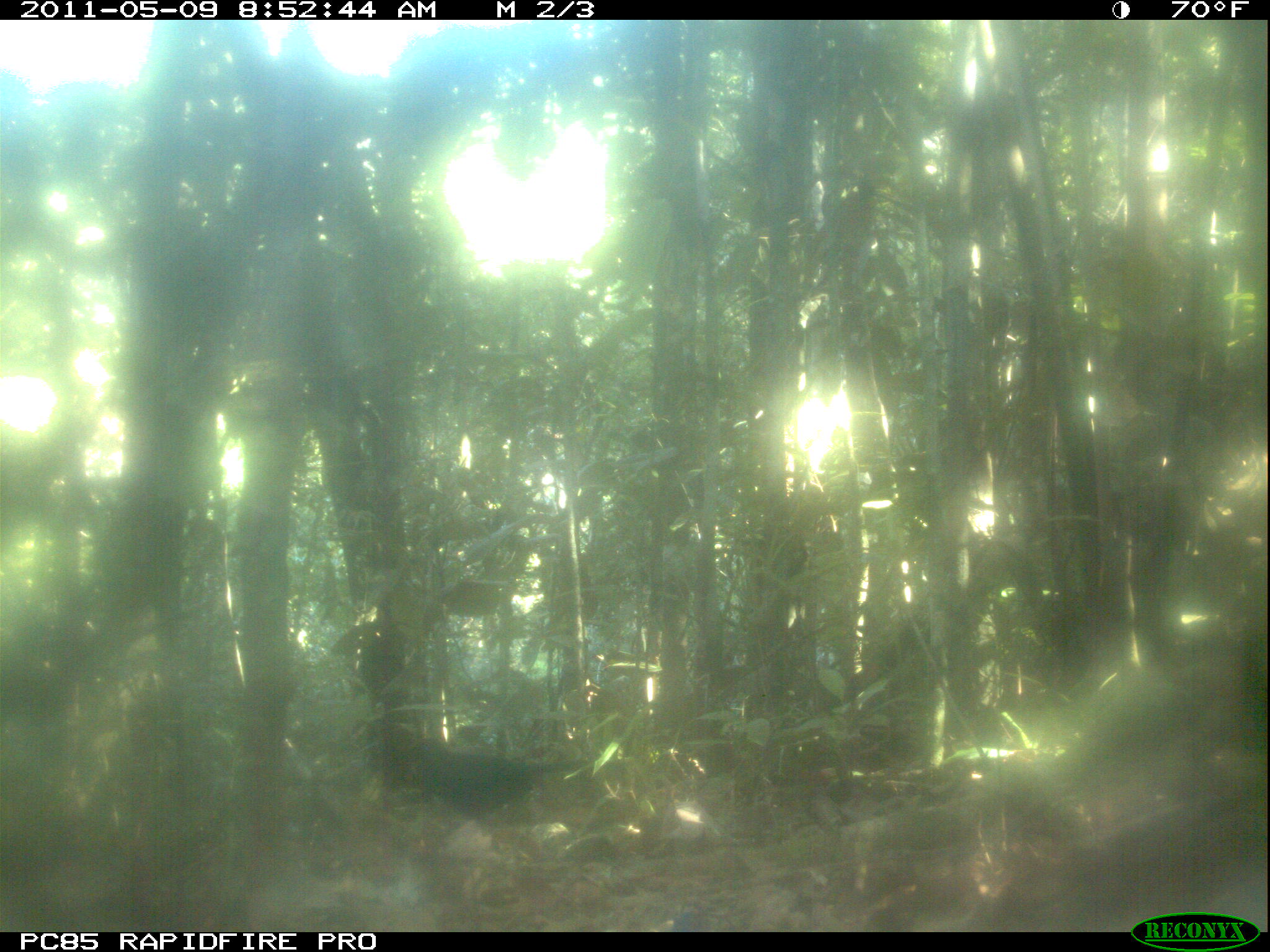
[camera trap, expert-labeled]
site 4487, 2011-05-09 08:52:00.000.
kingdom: Animalia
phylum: Chordata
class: Aves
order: Cuculiformes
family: Cuculidae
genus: Coua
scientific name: Coua serriana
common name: red-breasted coua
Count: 1.